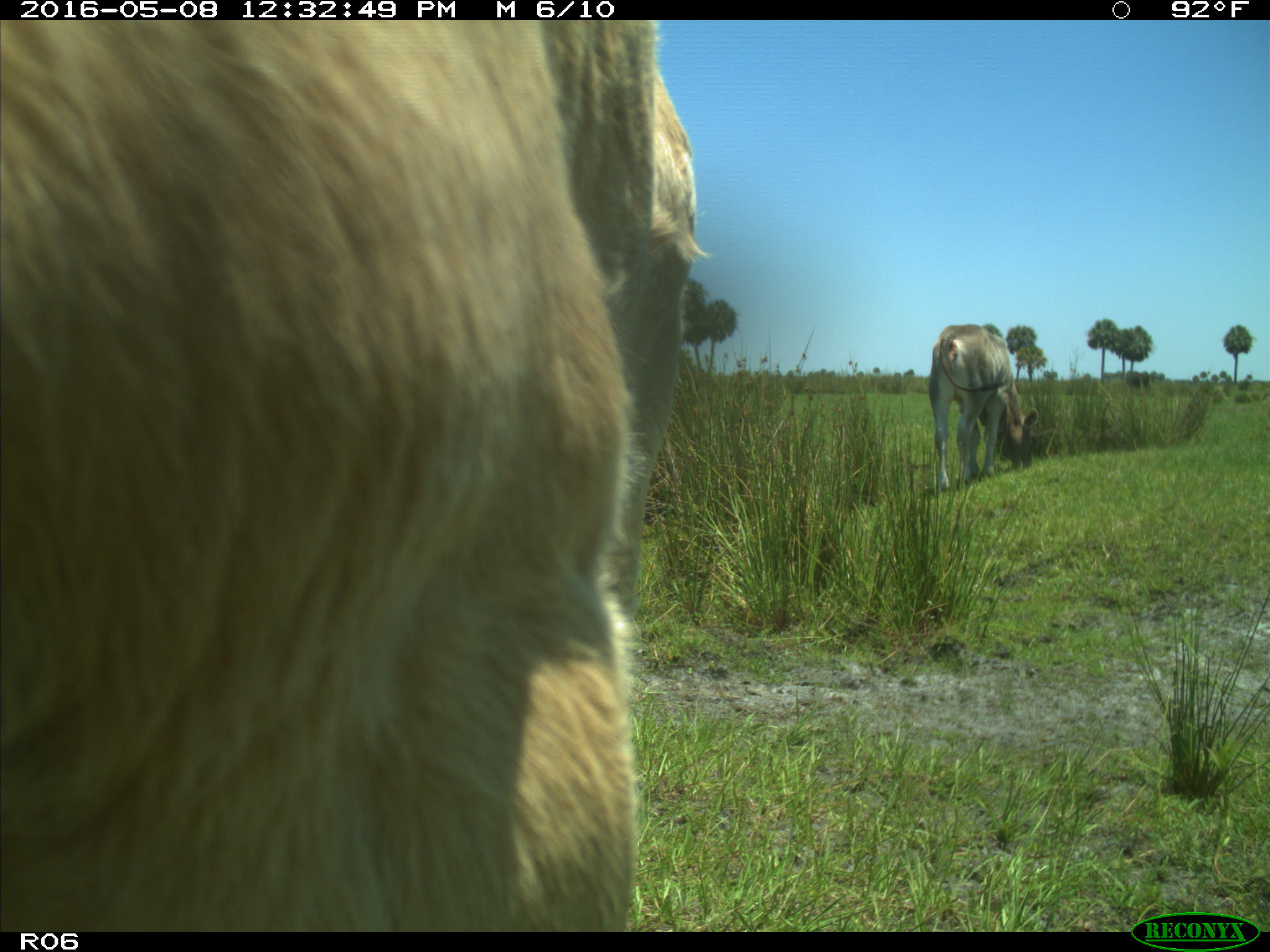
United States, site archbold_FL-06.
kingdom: Animalia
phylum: Chordata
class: Mammalia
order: Artiodactyla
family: Bovidae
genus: Bos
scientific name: Bos taurus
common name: domestic cow